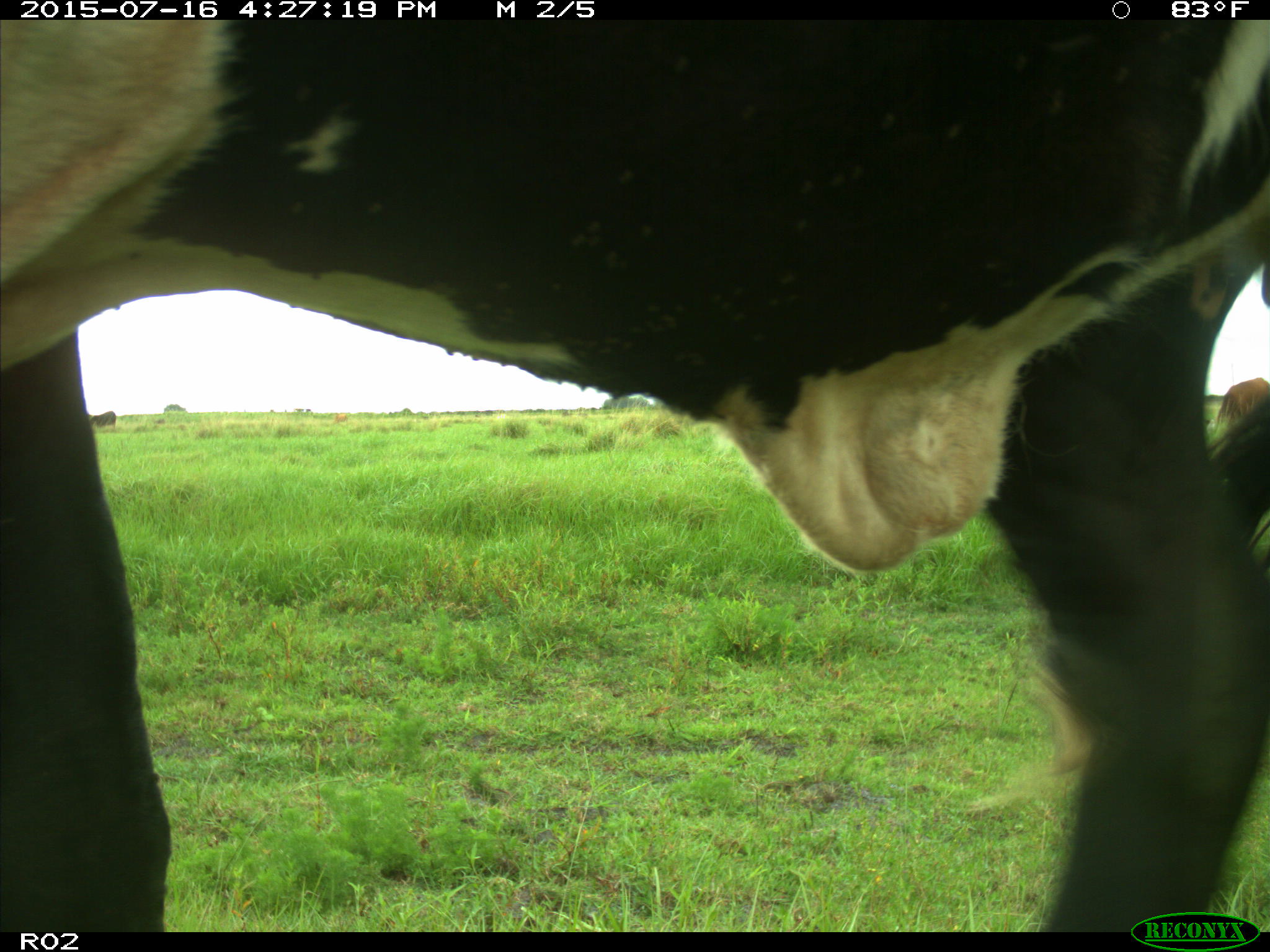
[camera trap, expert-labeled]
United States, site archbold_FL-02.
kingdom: Animalia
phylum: Chordata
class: Mammalia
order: Artiodactyla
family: Bovidae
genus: Bos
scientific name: Bos taurus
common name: domestic cow